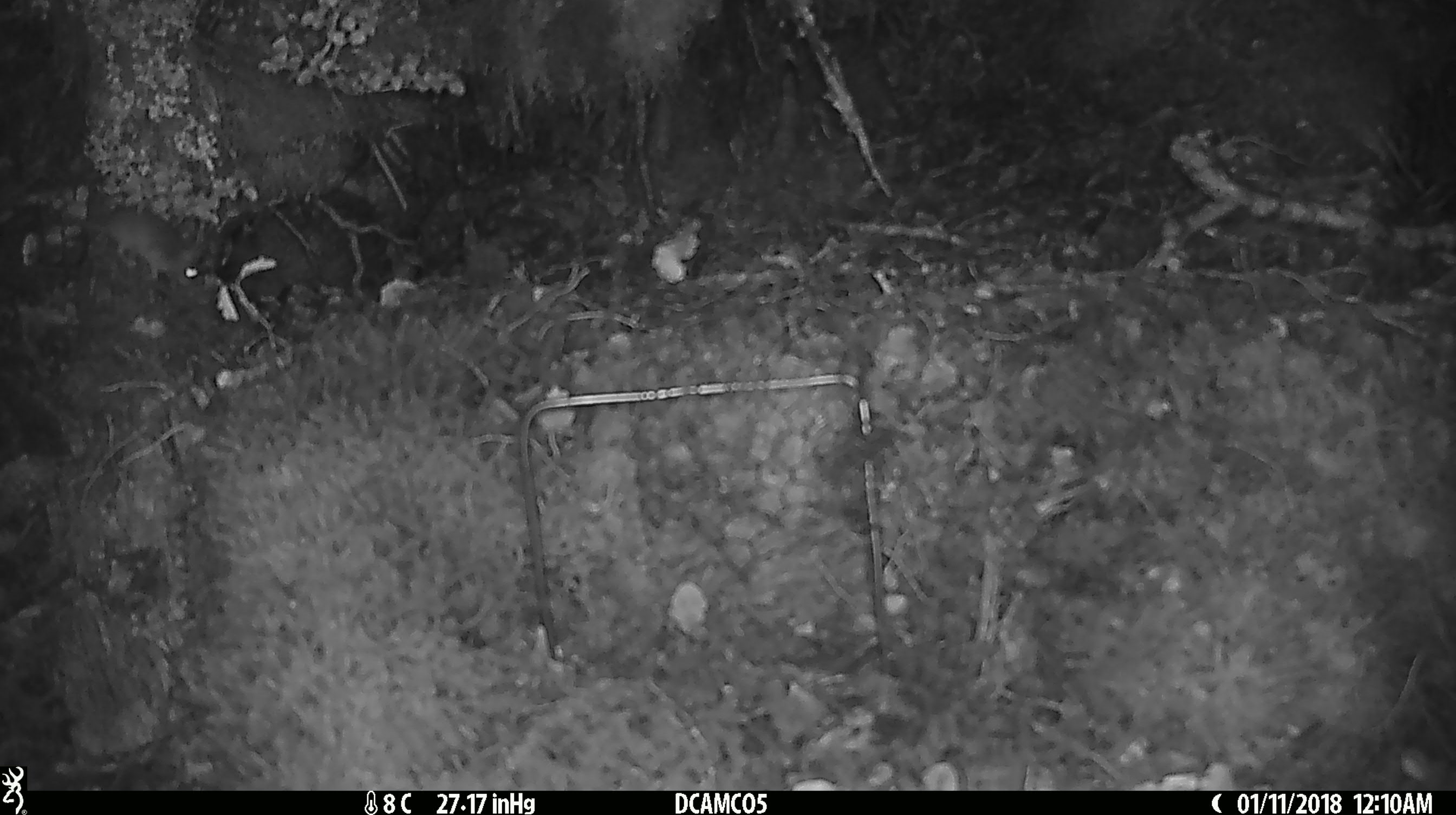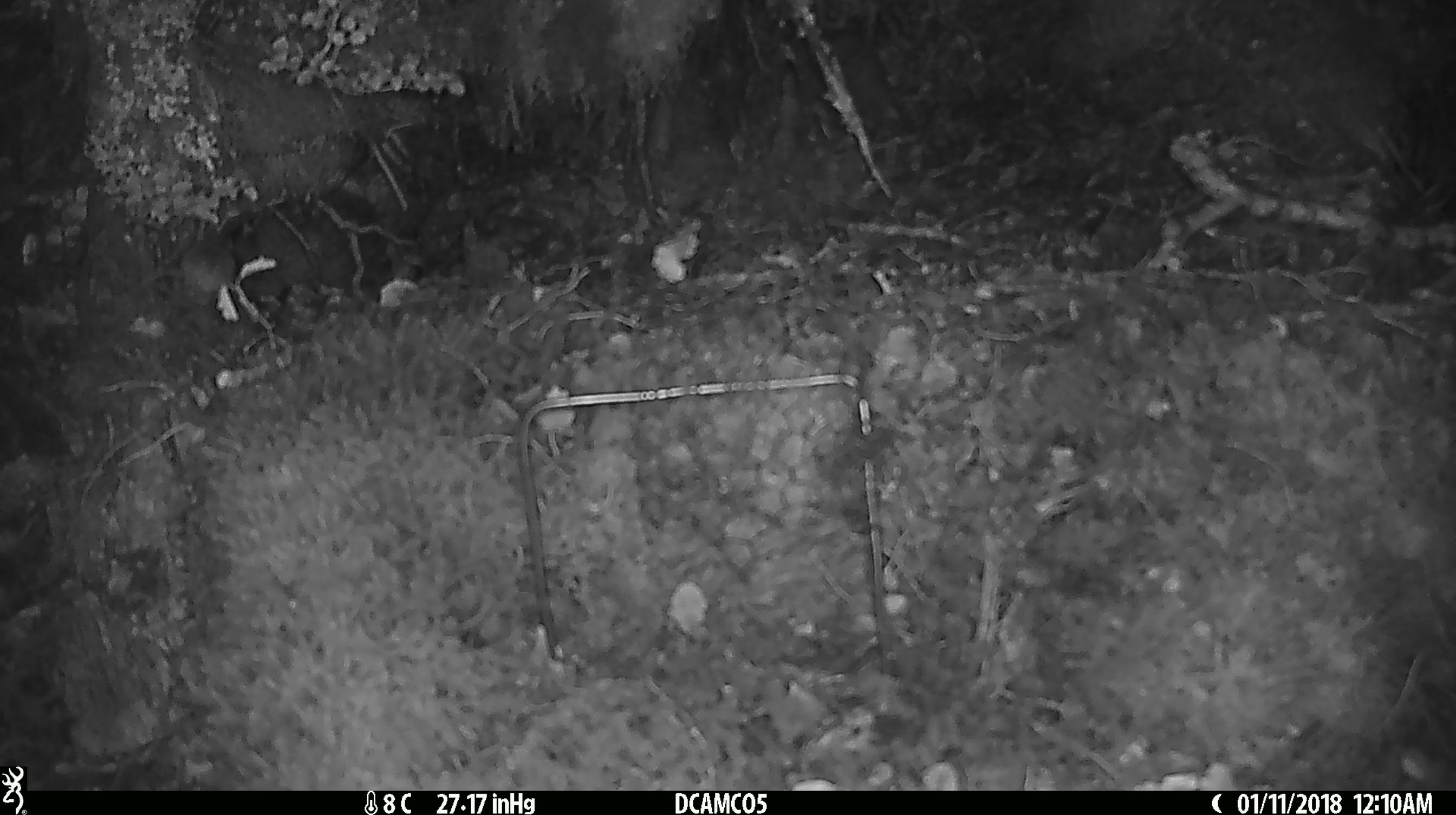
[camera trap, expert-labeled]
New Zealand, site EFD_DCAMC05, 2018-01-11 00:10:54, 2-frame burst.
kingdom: Animalia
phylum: Chordata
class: Mammalia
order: Rodentia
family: Muridae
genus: Mus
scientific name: Mus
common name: mouse